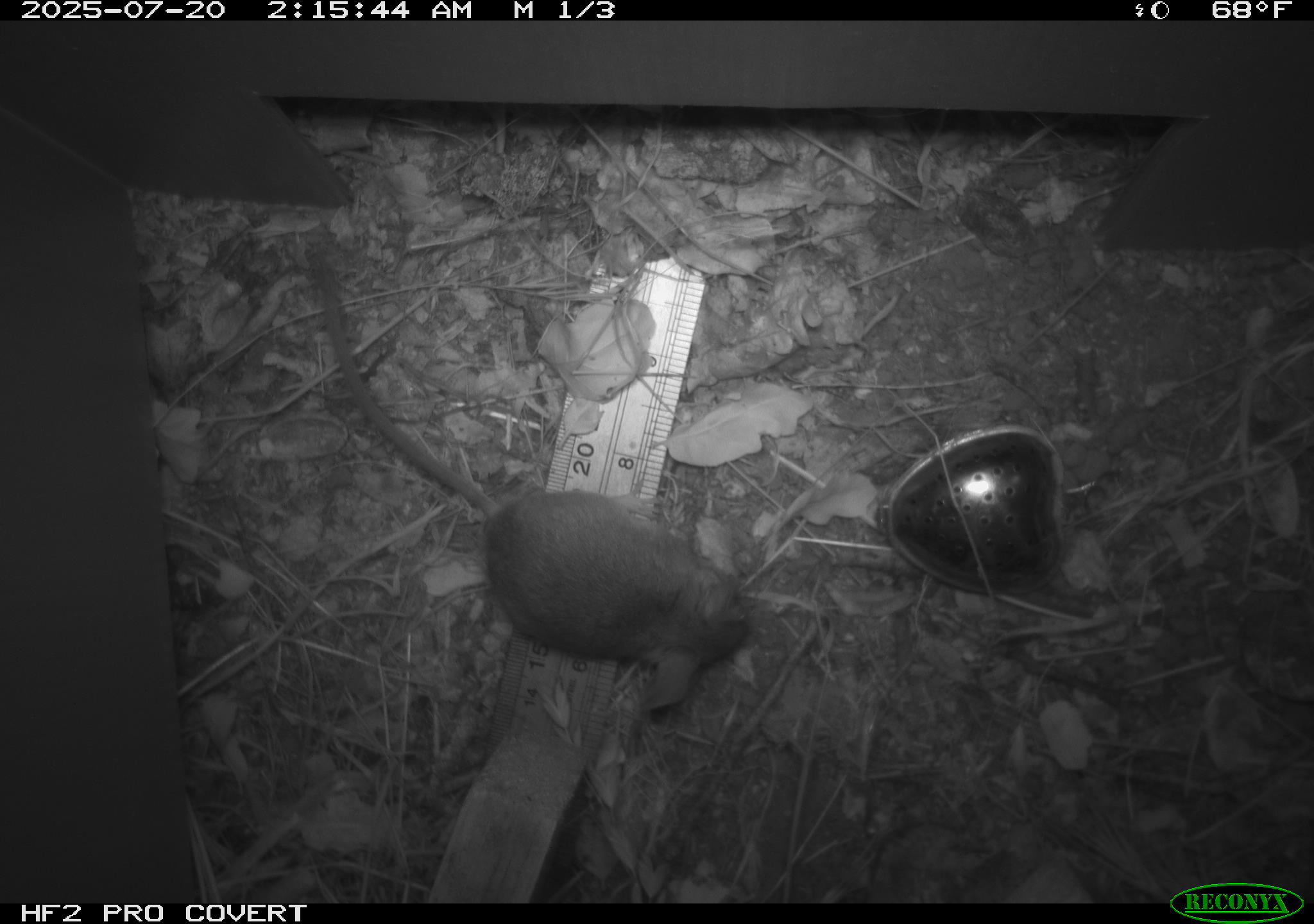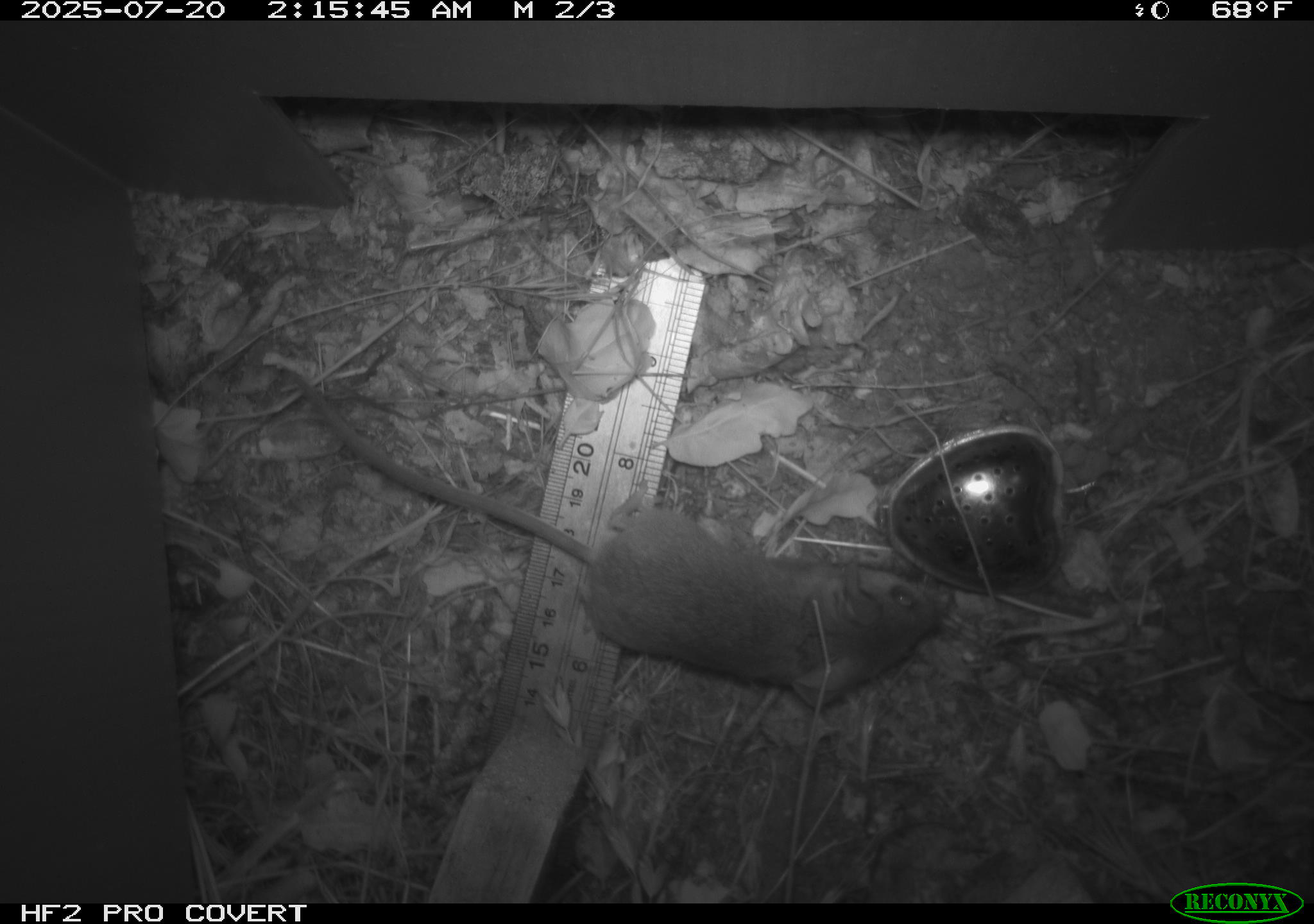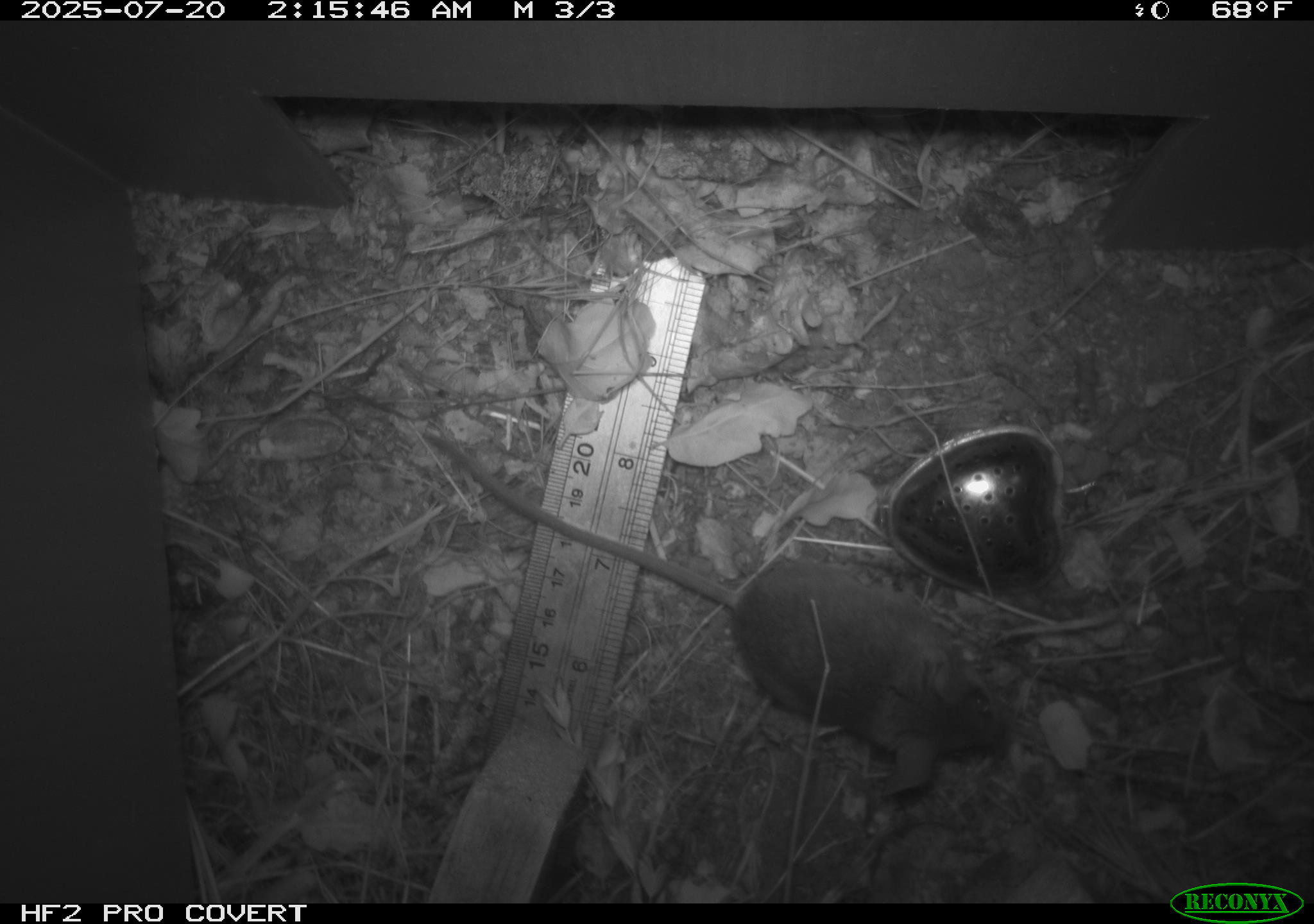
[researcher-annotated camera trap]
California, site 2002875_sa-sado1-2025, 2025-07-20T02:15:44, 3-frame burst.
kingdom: Animalia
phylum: Chordata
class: Mammalia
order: Rodentia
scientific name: Rodentia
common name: mouse species